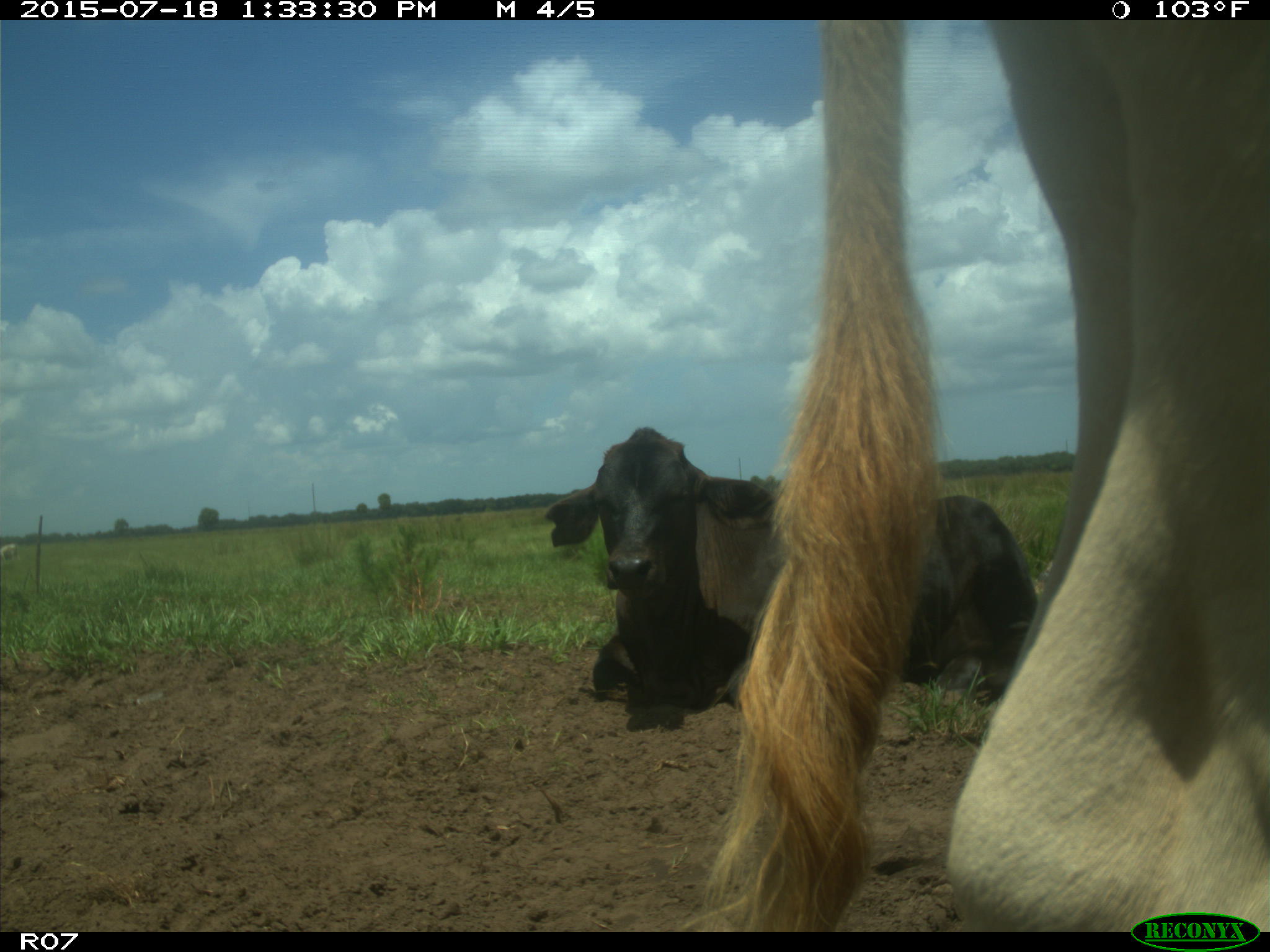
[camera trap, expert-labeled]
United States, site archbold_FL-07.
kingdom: Animalia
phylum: Chordata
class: Mammalia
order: Artiodactyla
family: Bovidae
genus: Bos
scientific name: Bos taurus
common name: domestic cow